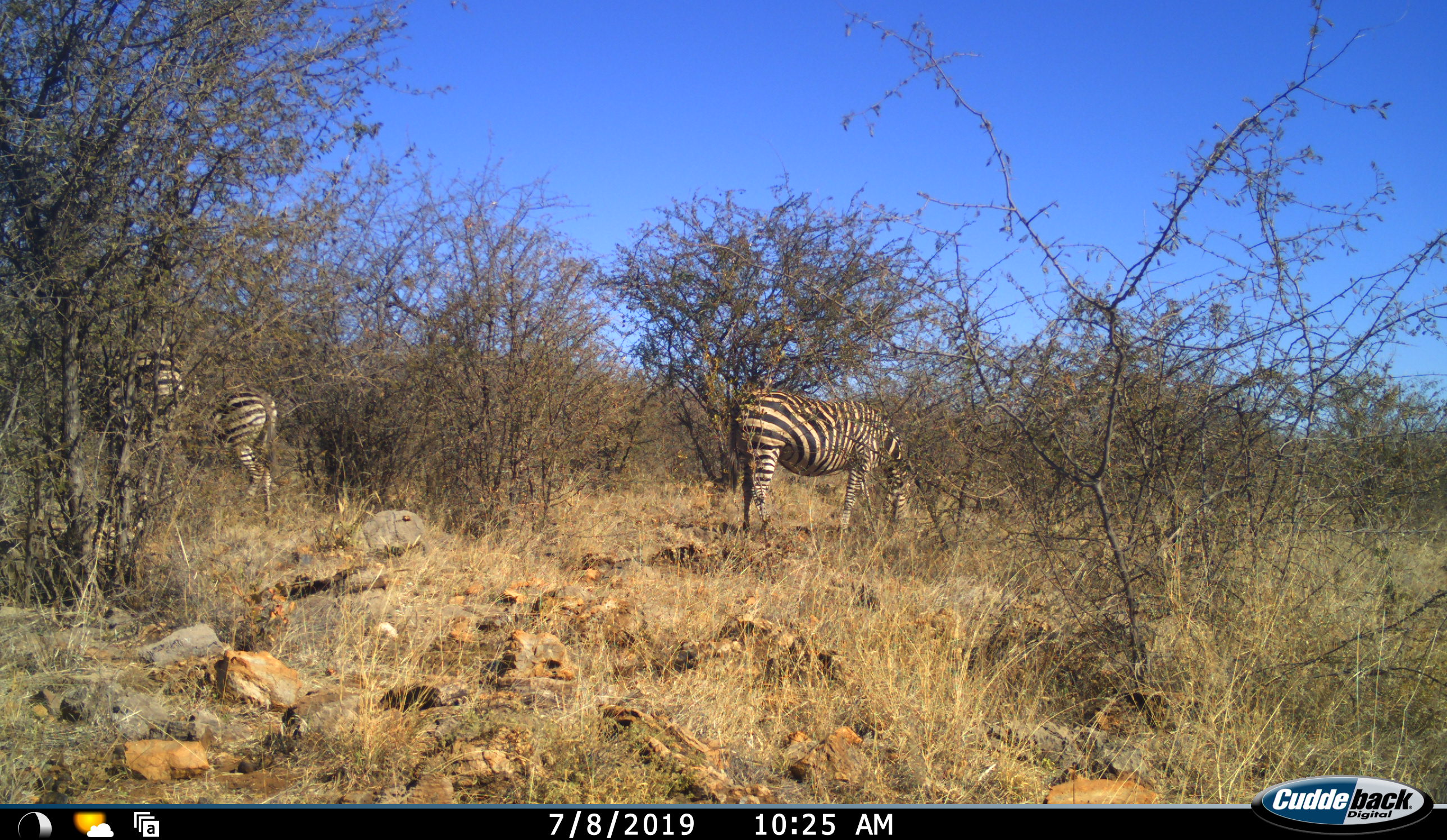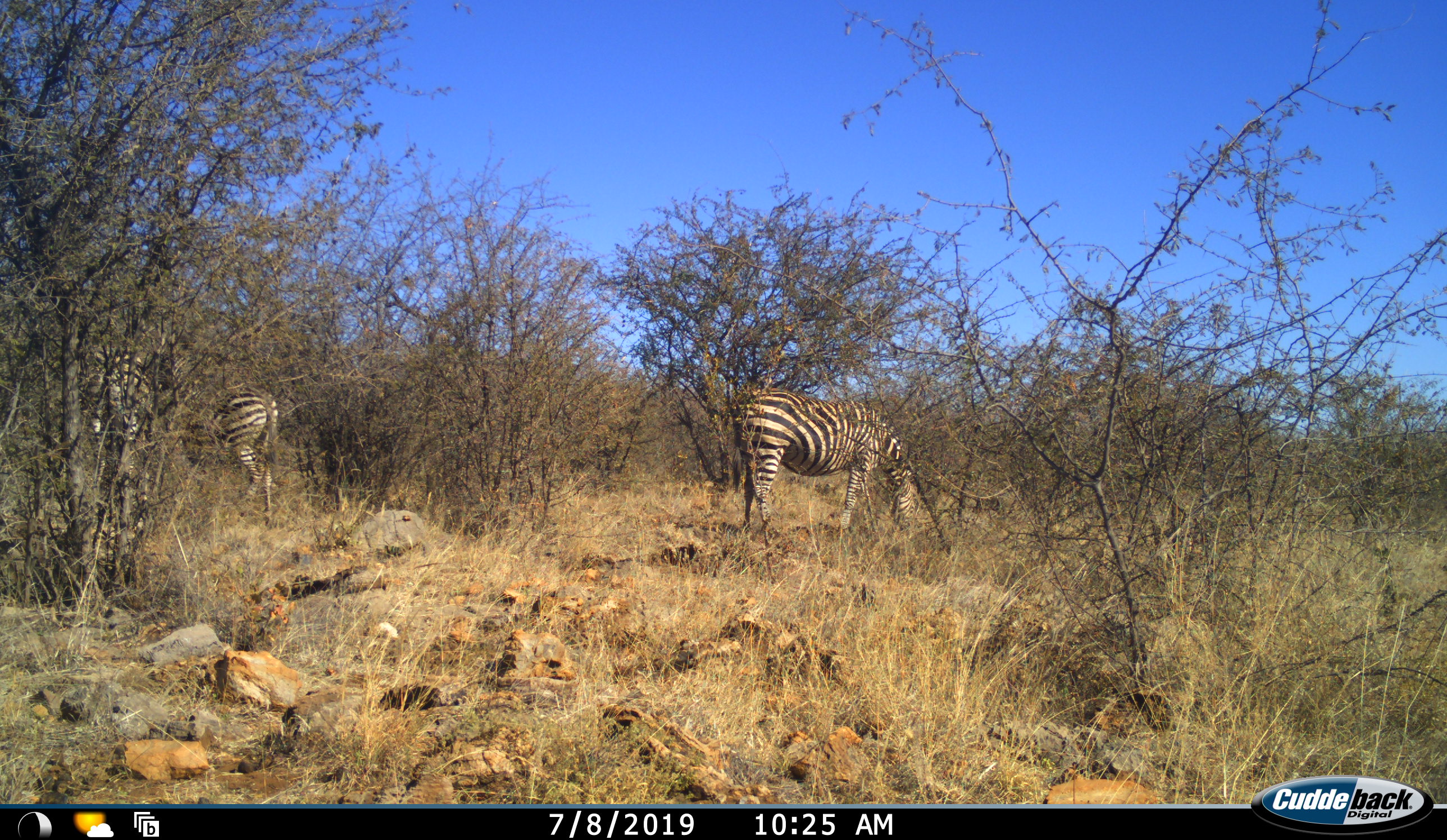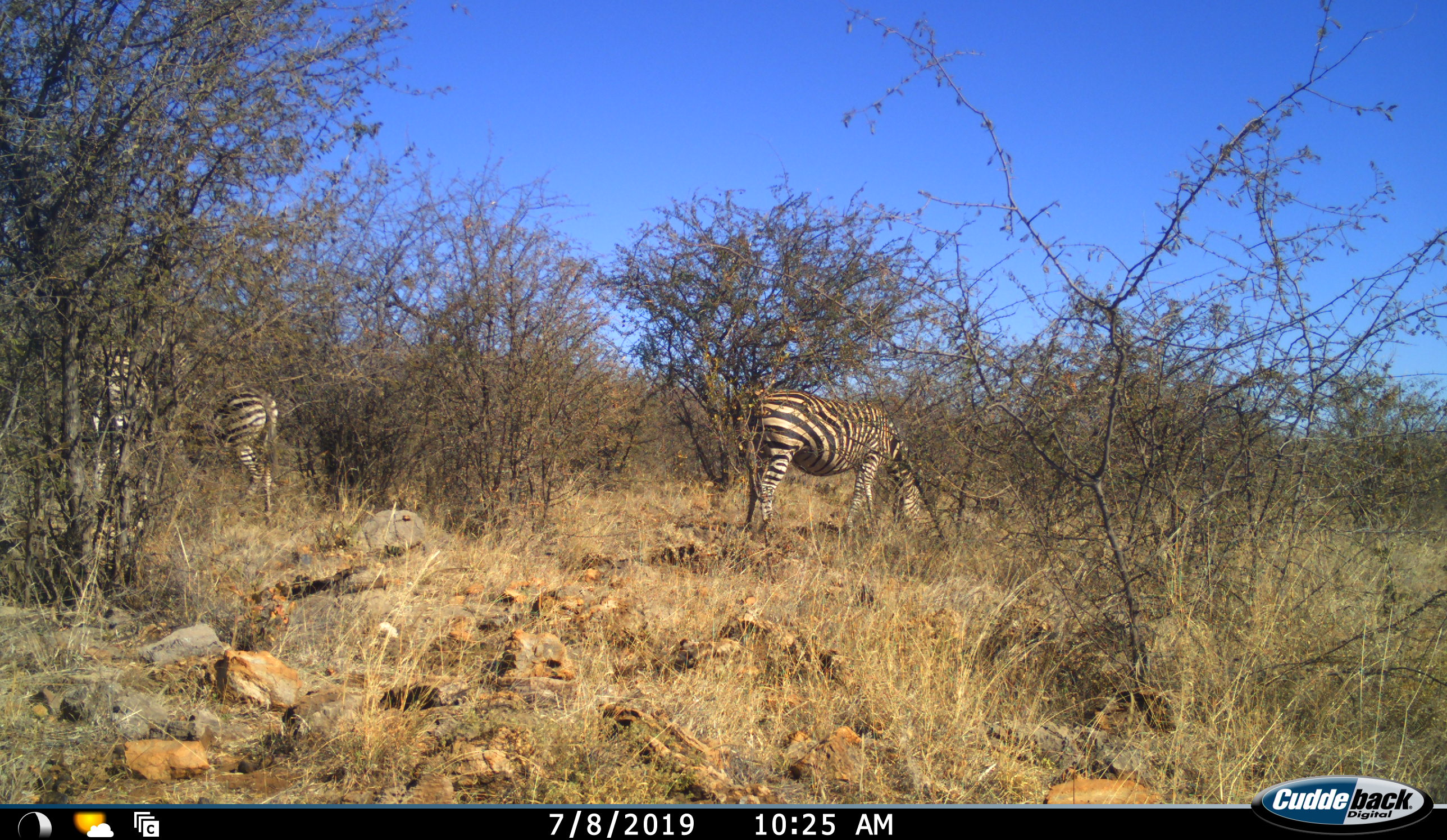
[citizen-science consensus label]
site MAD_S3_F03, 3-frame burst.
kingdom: Animalia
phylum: Chordata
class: Mammalia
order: Perissodactyla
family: Equidae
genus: Equus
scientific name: Equus quagga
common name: plains zebra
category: zebraplains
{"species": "zebraplains (plains zebra) (Equus quagga)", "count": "3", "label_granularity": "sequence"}